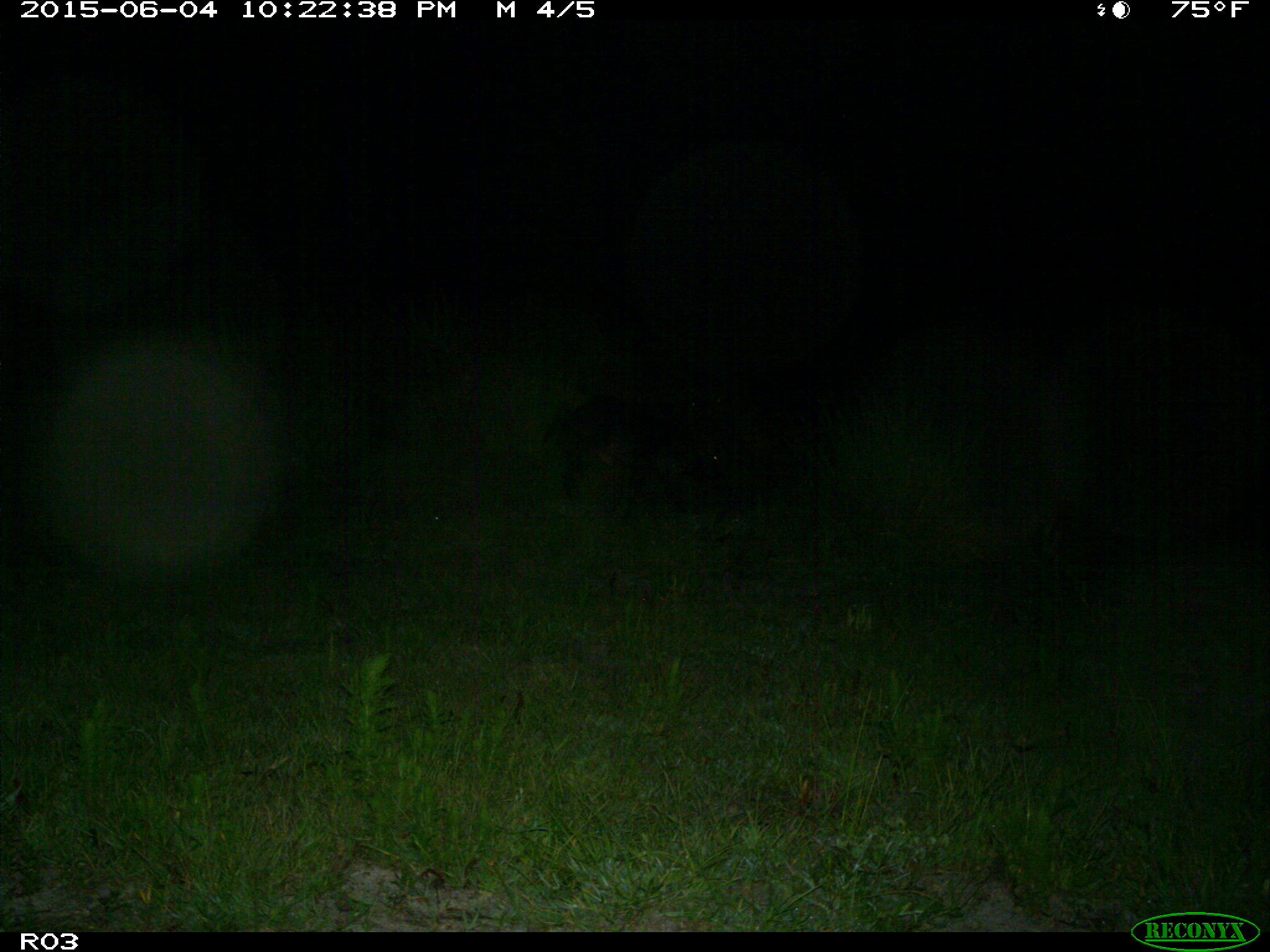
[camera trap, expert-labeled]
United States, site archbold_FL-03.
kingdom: Animalia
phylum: Chordata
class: Mammalia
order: Artiodactyla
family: Suidae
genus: Sus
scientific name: Sus scrofa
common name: wild boar